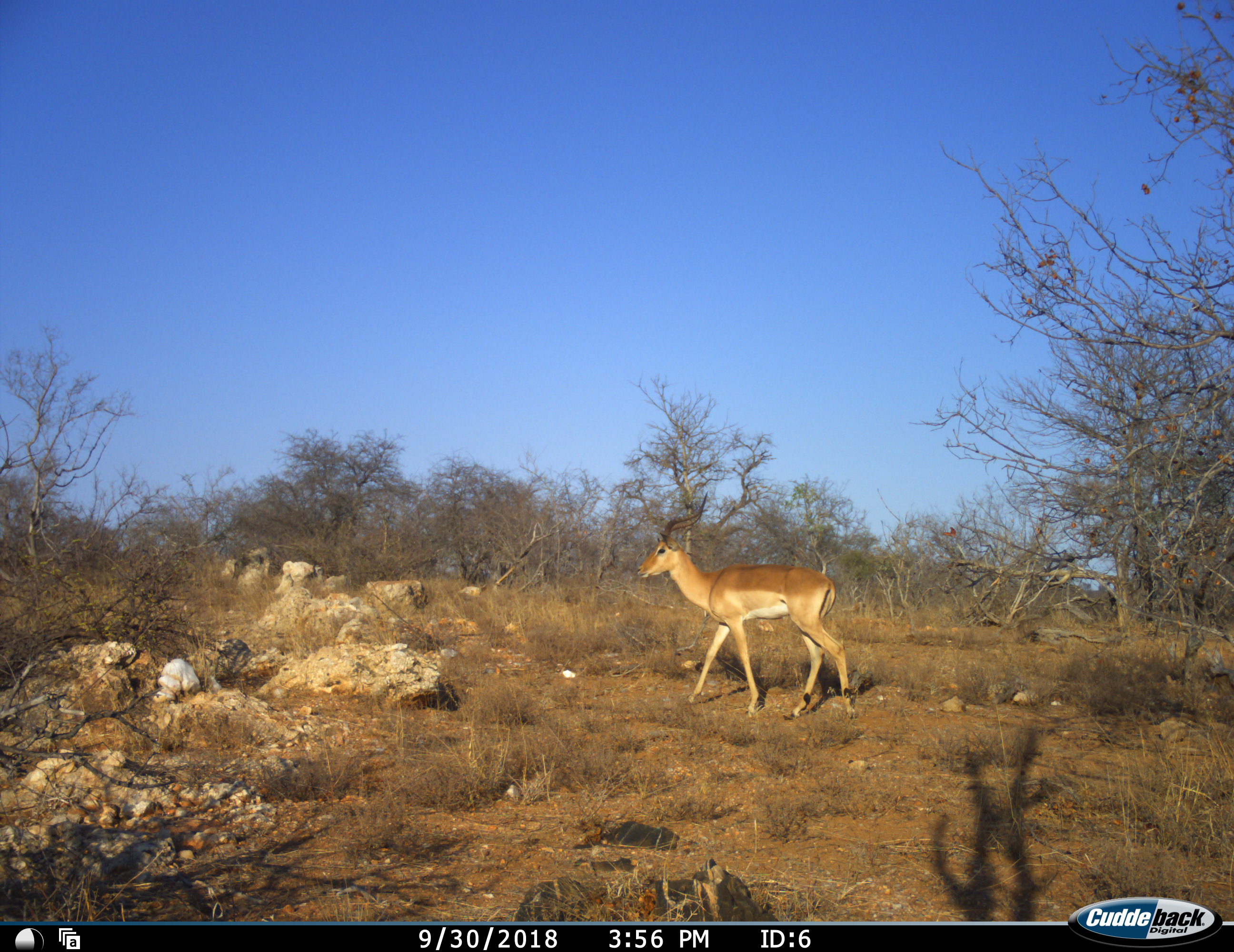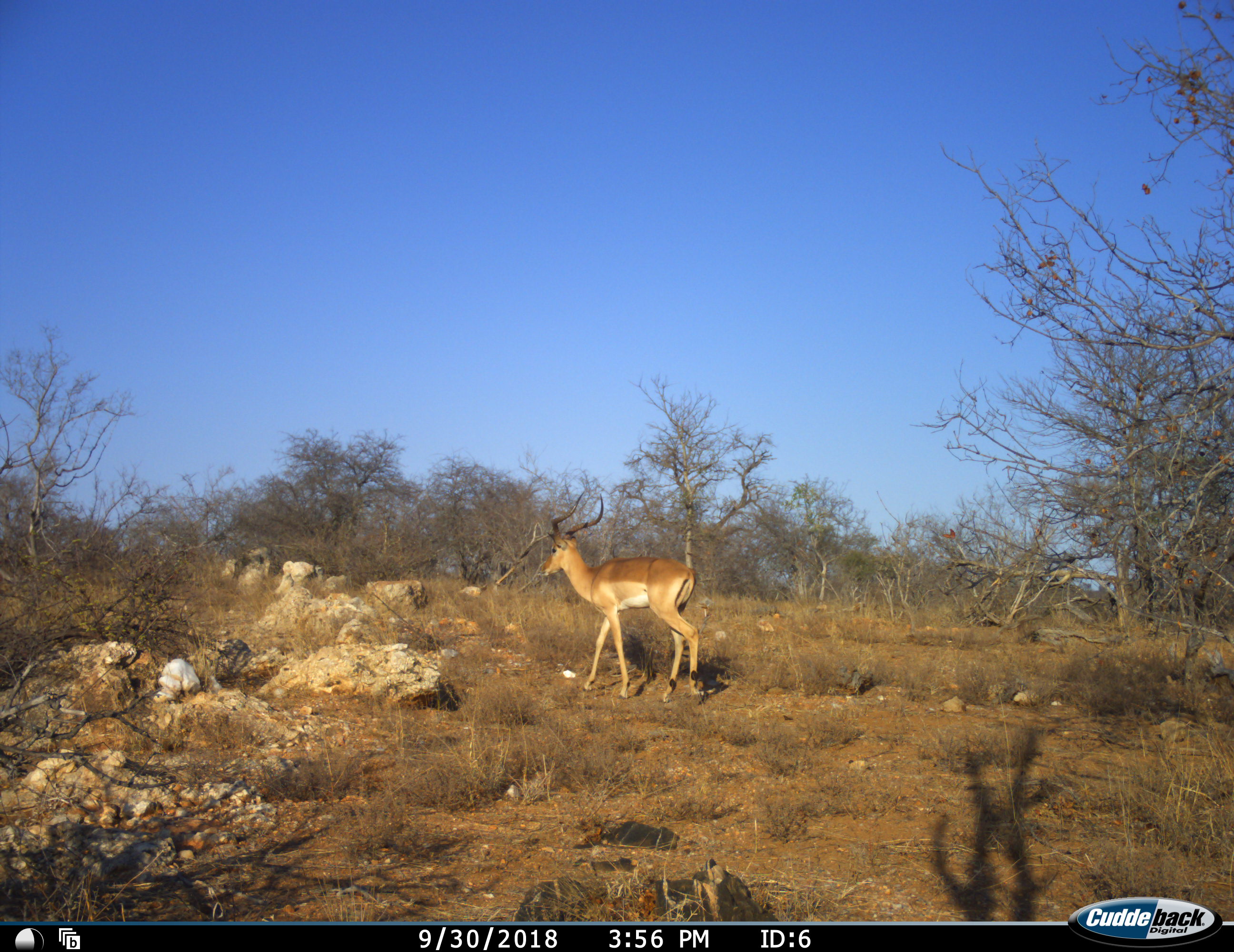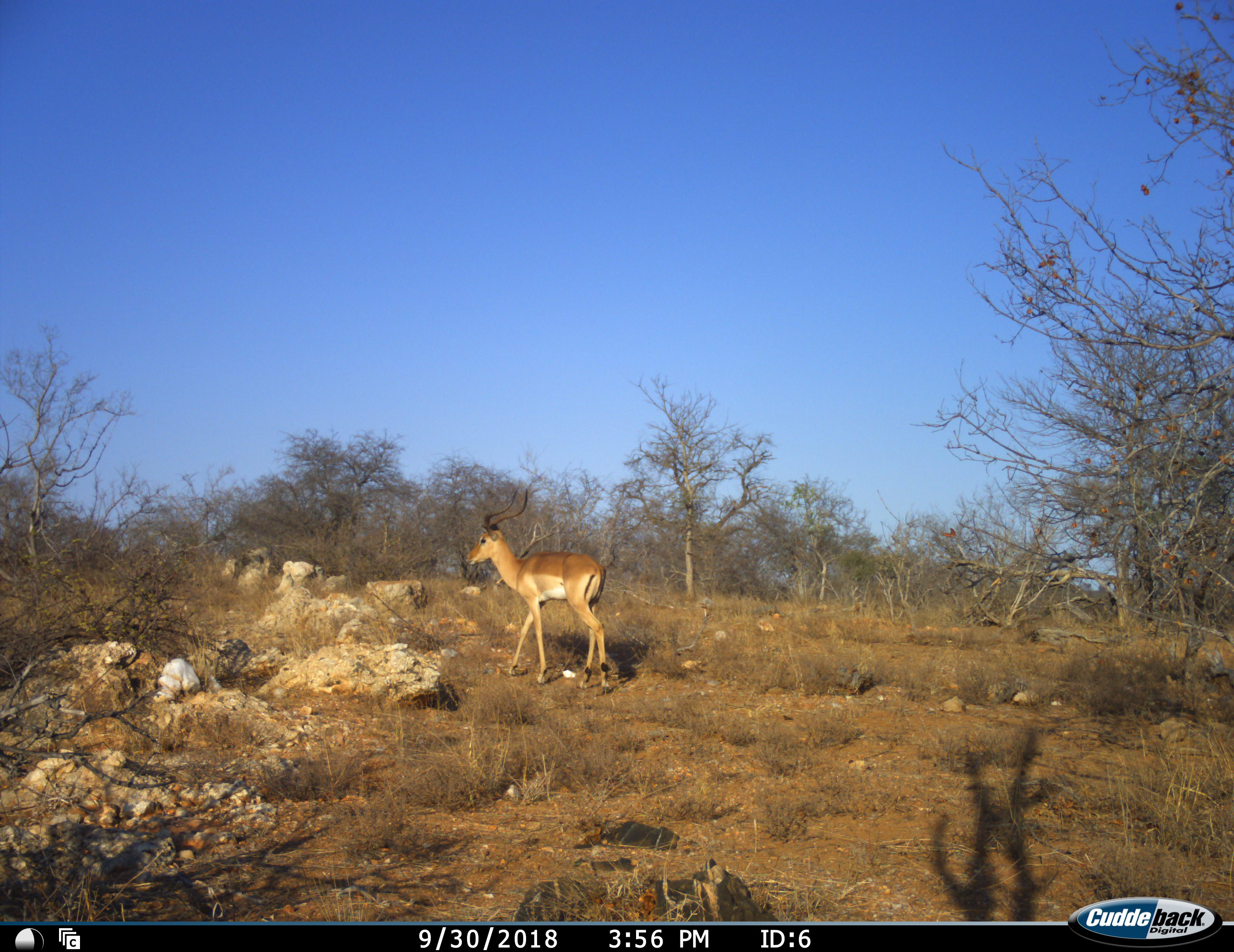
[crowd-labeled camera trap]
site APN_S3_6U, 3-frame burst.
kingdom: Animalia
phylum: Chordata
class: Mammalia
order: Artiodactyla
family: Bovidae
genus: Aepyceros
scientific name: Aepyceros melampus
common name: impala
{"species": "impala (Aepyceros melampus)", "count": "1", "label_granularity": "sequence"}